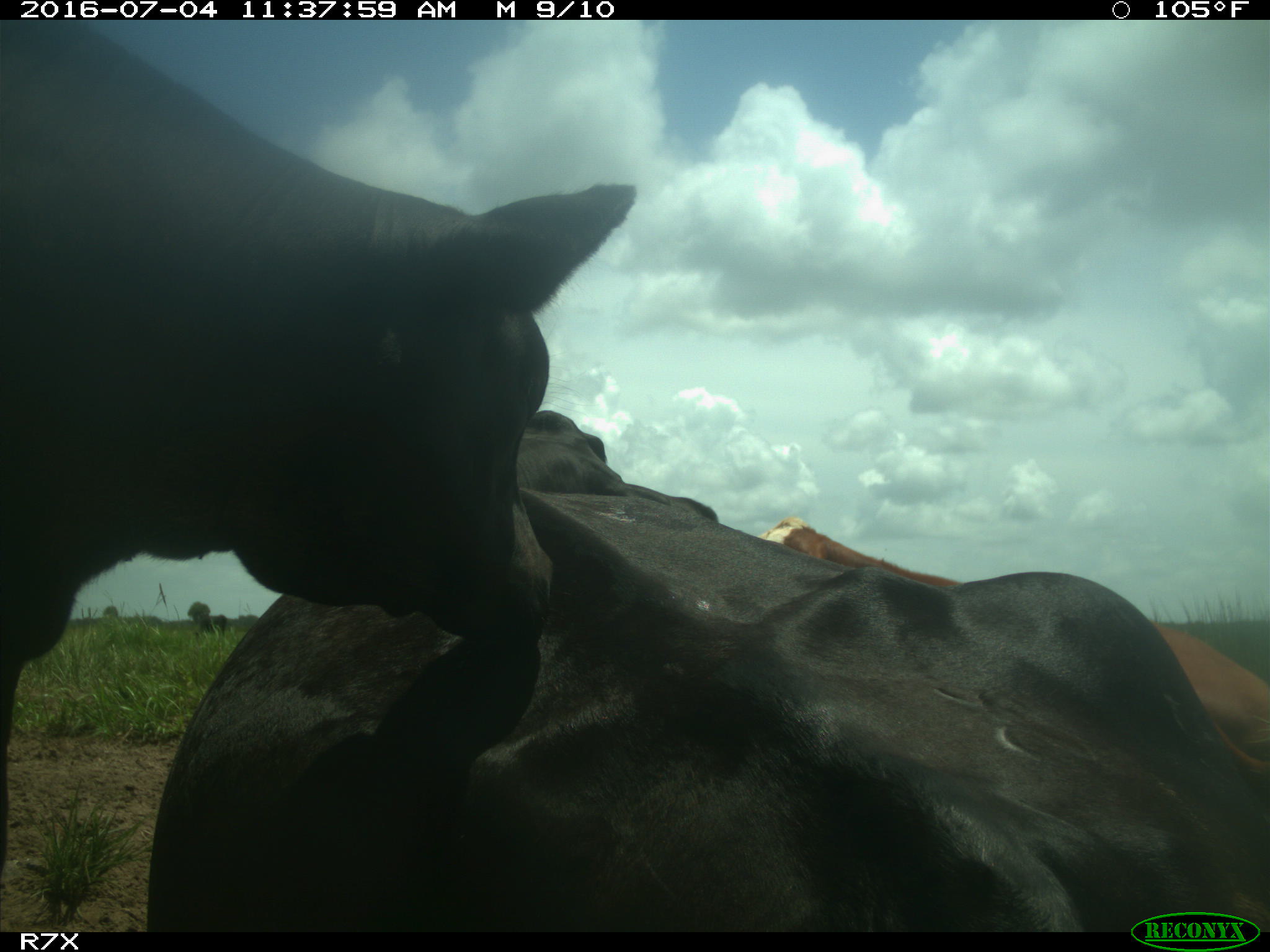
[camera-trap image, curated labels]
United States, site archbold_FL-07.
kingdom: Animalia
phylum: Chordata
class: Mammalia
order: Artiodactyla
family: Bovidae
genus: Bos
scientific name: Bos taurus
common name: domestic cow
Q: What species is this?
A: Bos taurus (domestic cow).